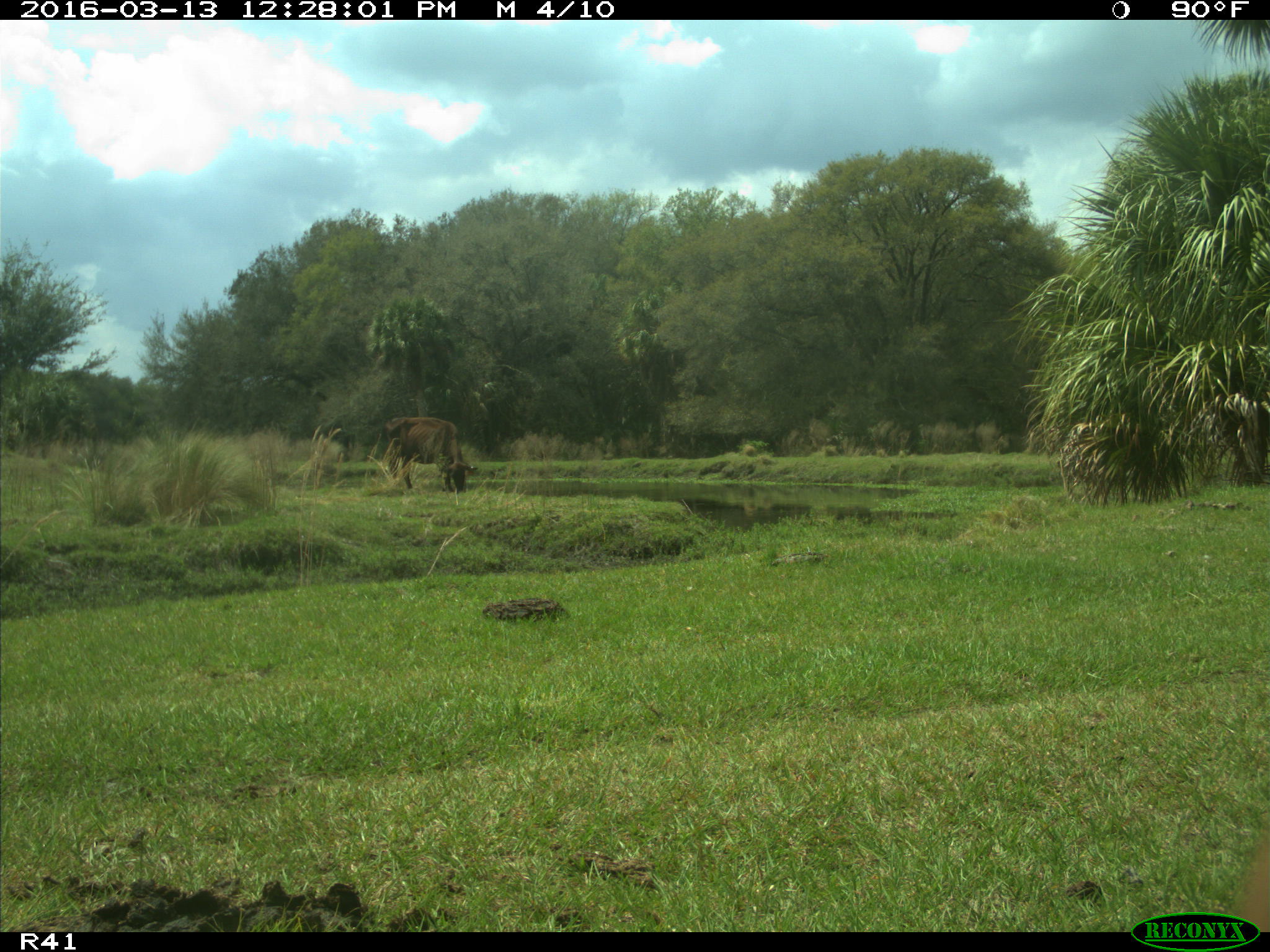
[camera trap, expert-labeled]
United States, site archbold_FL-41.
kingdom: Animalia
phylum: Chordata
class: Mammalia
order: Artiodactyla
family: Bovidae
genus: Bos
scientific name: Bos taurus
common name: domestic cow